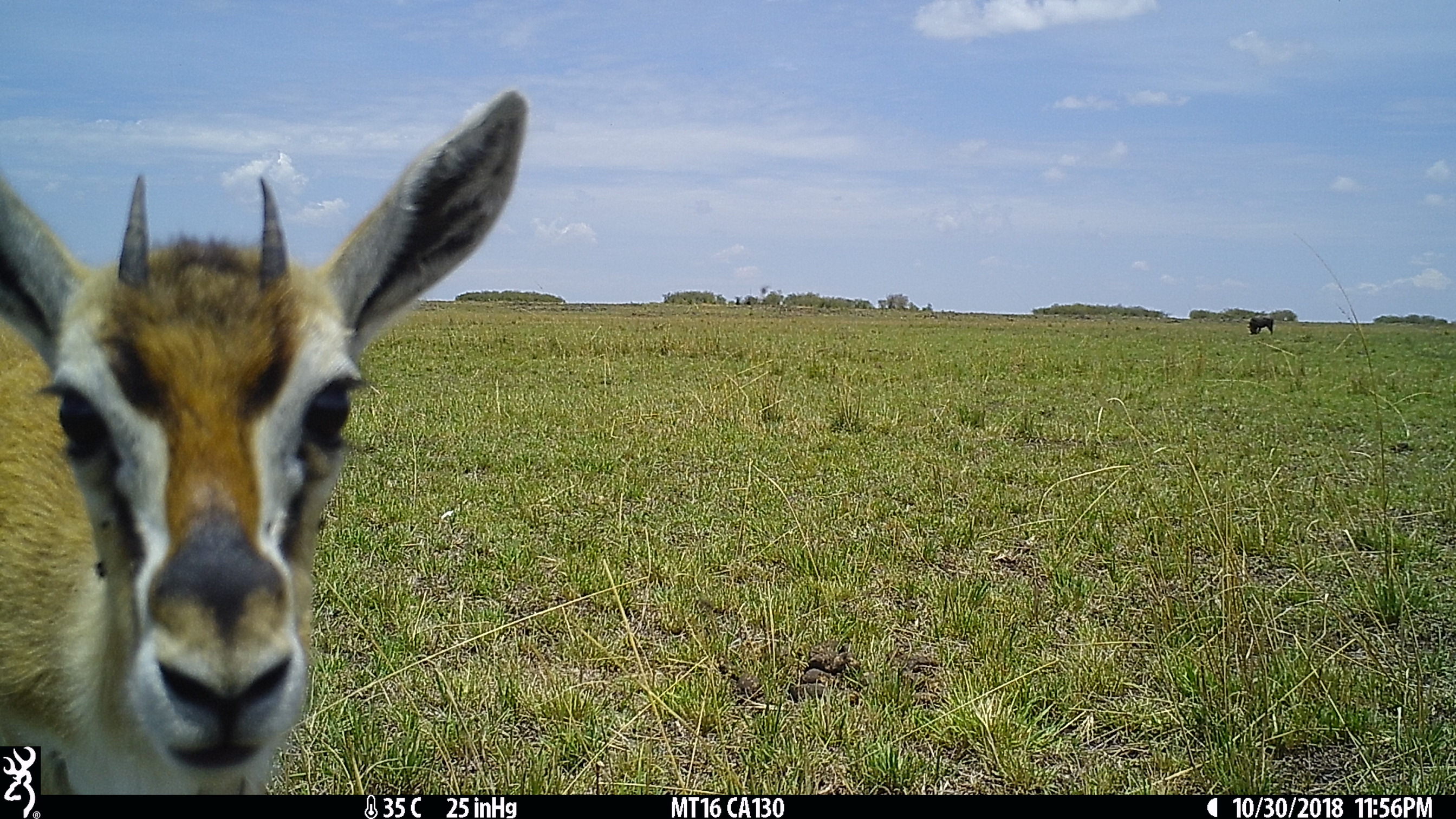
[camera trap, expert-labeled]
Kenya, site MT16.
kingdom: Animalia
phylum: Chordata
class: Mammalia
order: Artiodactyla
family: Bovidae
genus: Eudorcas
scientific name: Eudorcas thomsonii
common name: thomon's gazelle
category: gazelle thomsons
Gazelle thomsons (thomon's gazelle) (Eudorcas thomsonii).